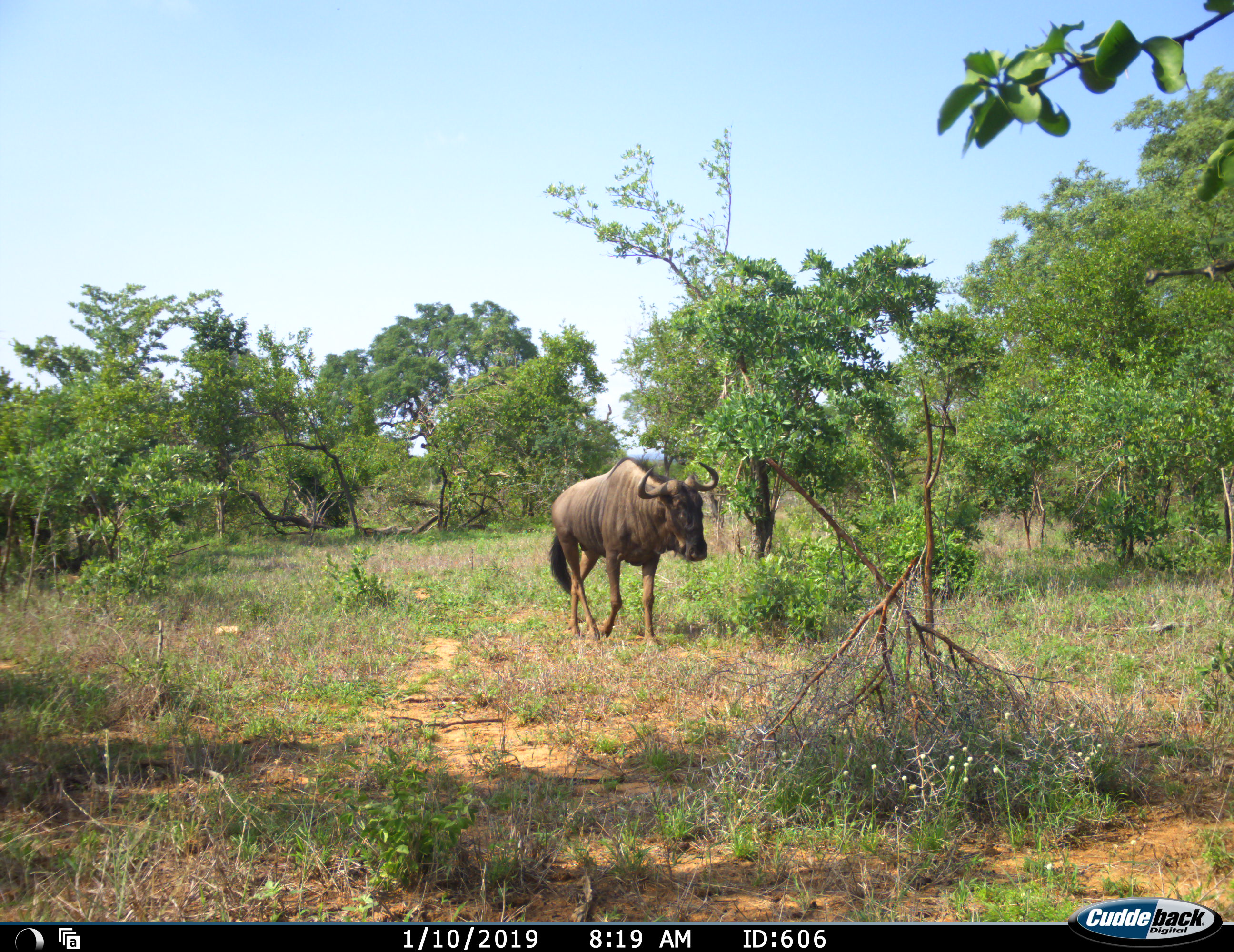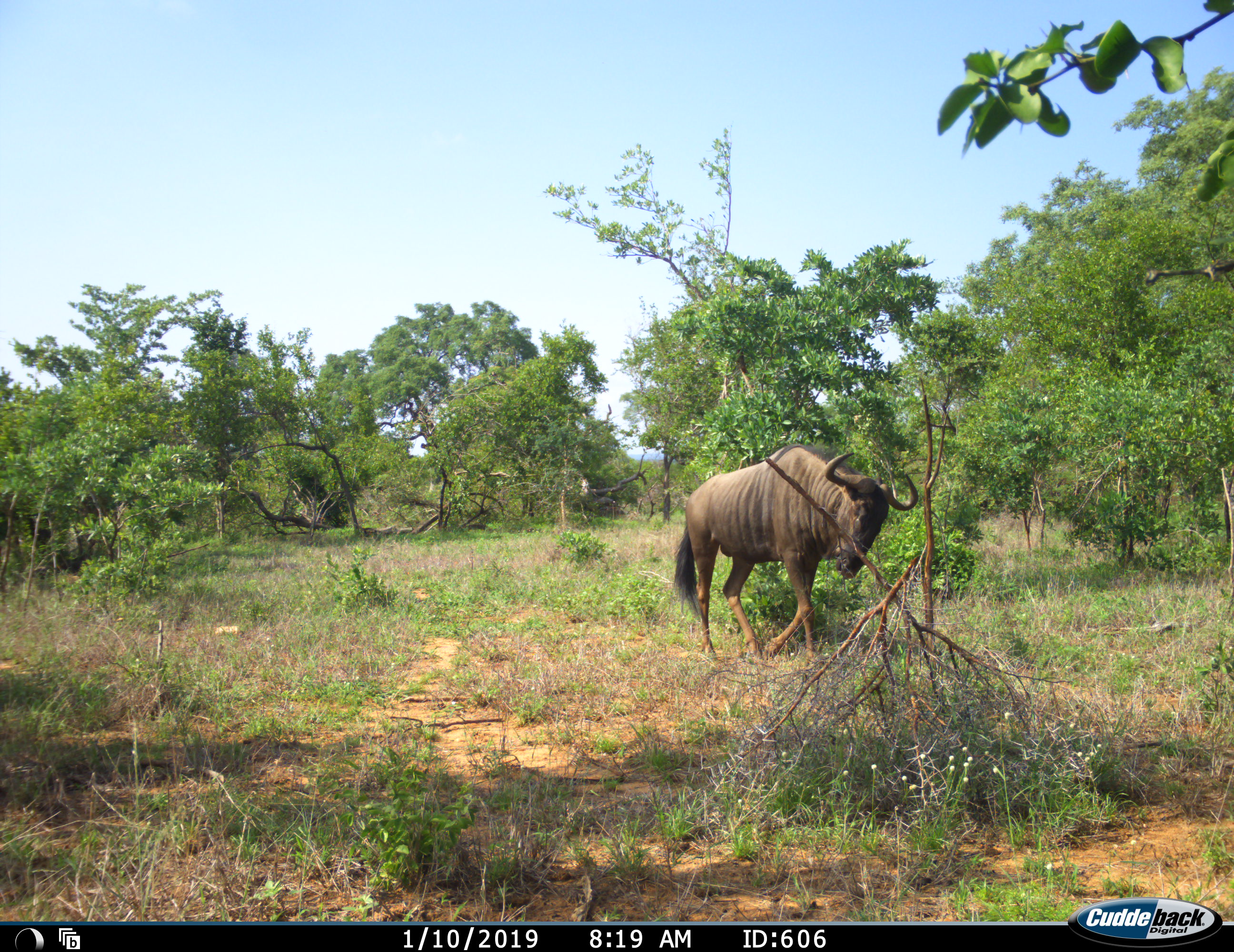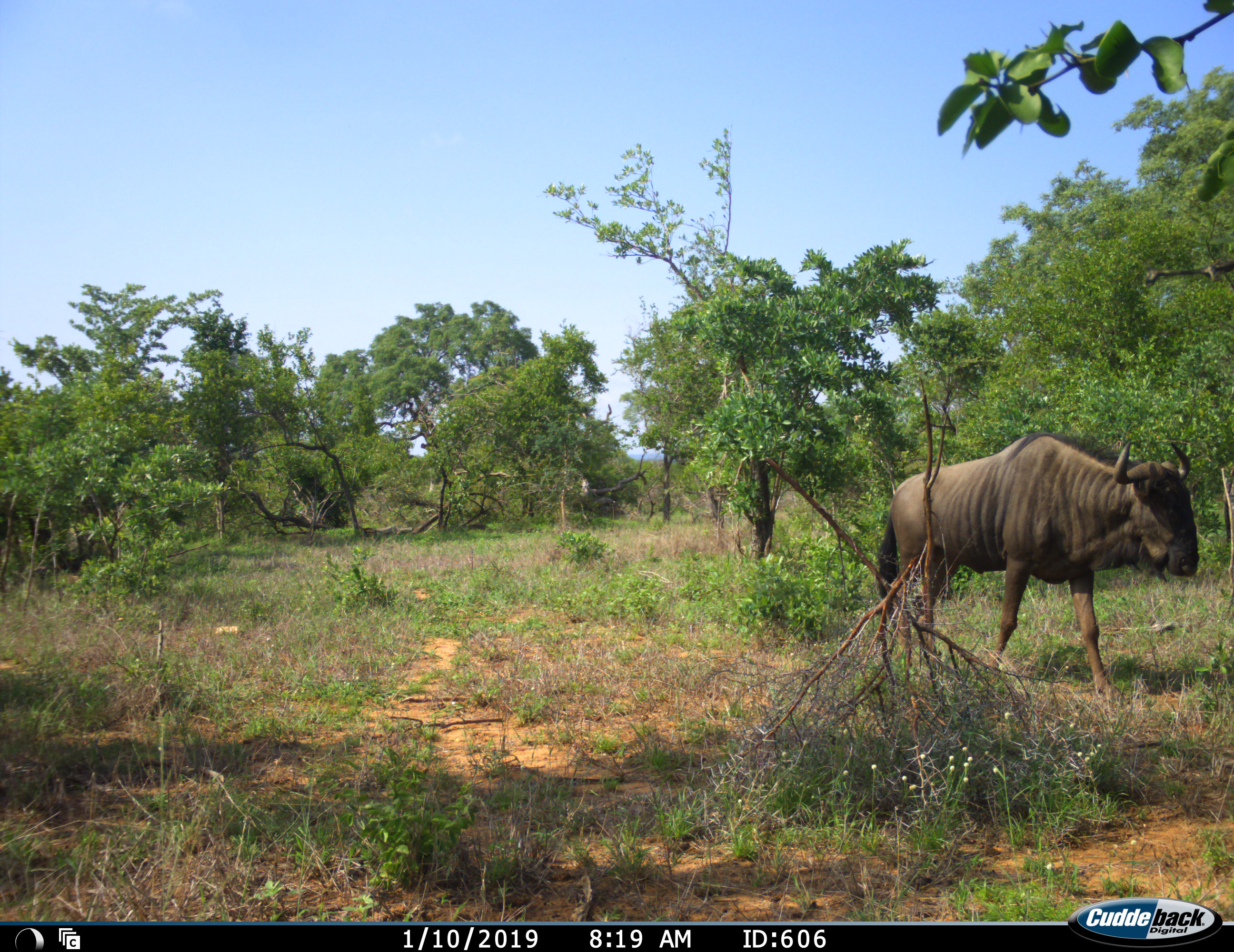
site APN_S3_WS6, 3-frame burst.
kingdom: Animalia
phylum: Chordata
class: Mammalia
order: Artiodactyla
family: Bovidae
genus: Connochaetes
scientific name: Connochaetes taurinus taurinus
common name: blue wildebeest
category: wildebeestblue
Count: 1.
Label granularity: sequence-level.